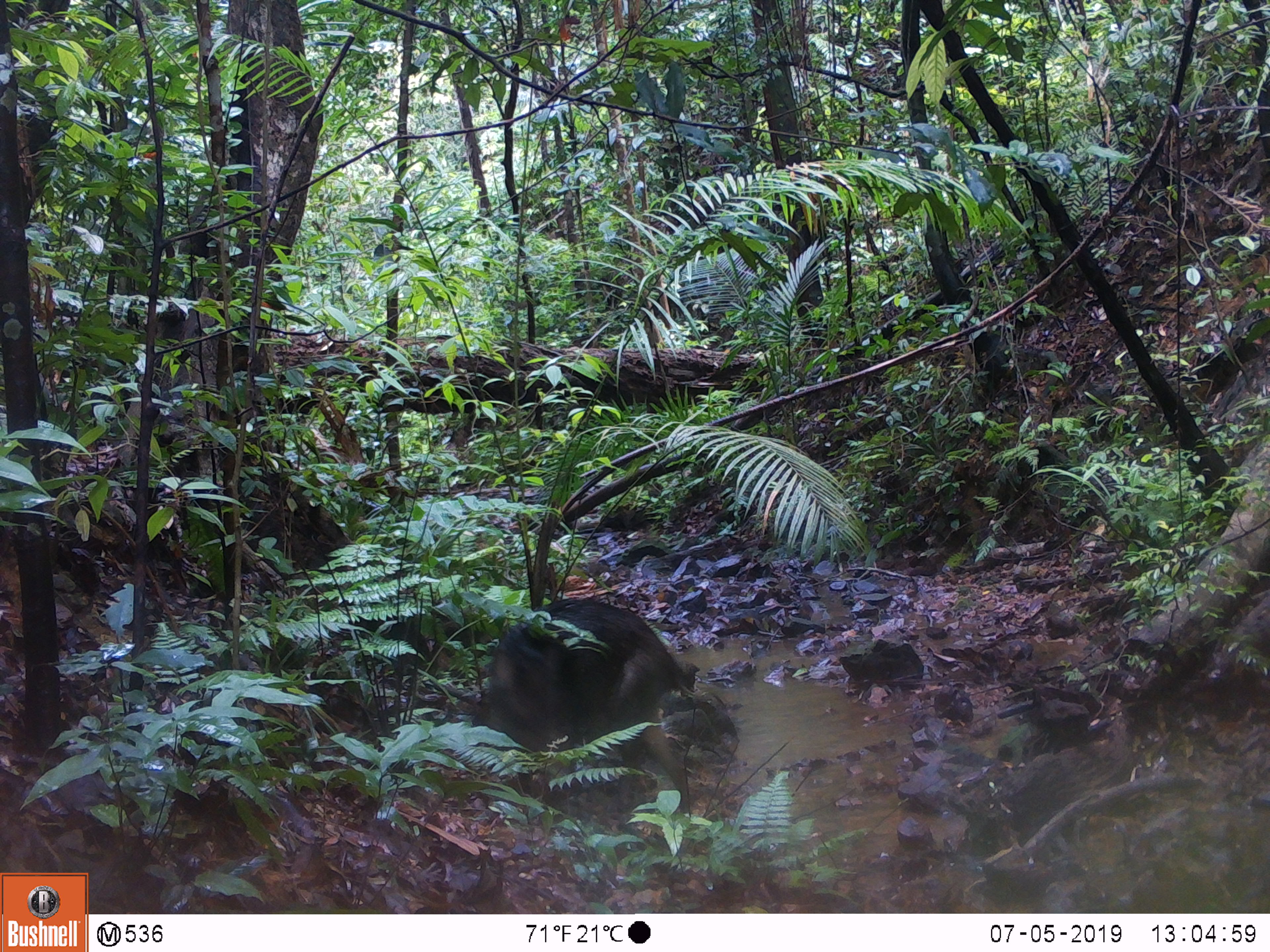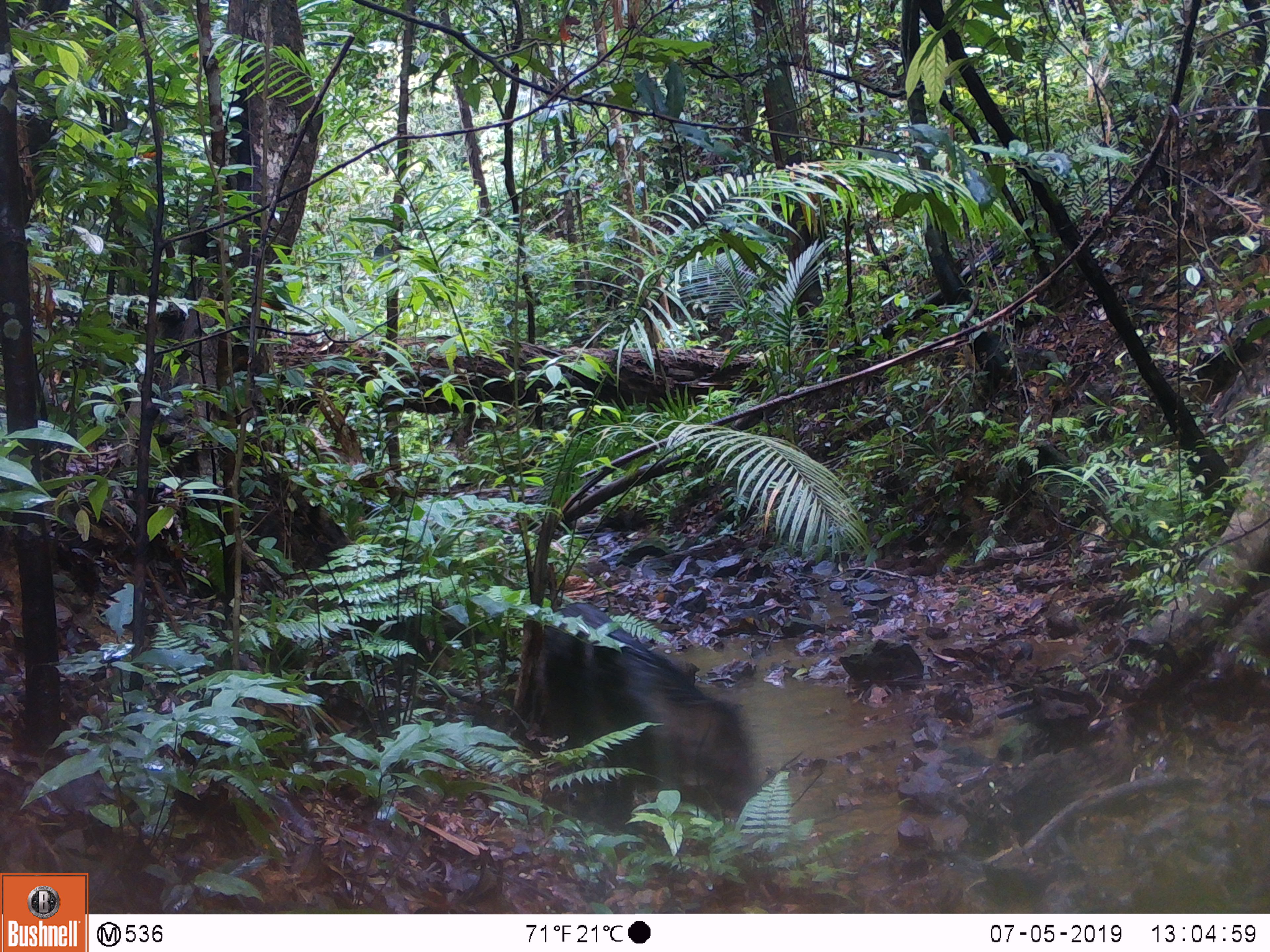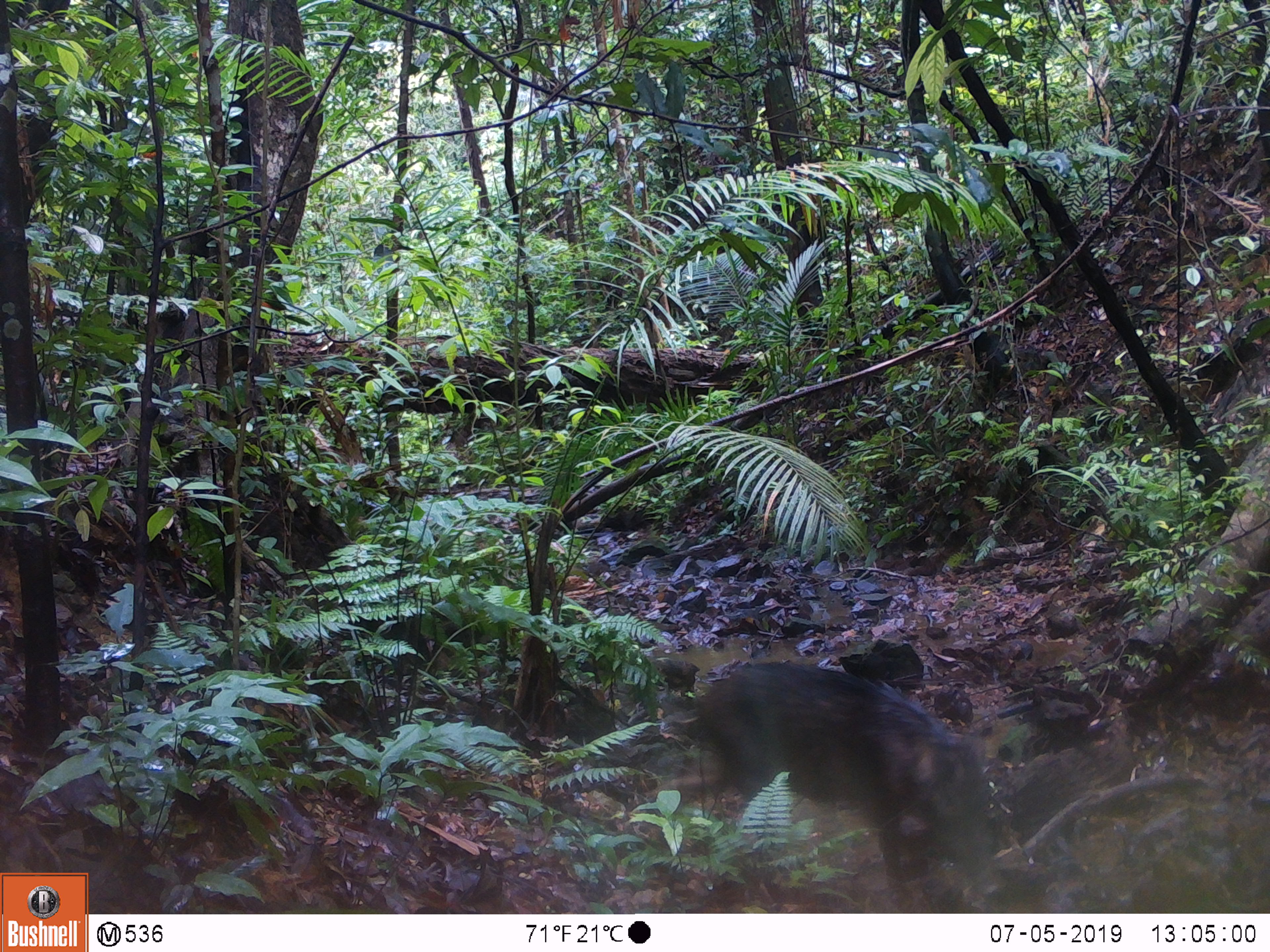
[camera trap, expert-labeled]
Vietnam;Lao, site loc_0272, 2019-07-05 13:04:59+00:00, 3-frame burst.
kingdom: Animalia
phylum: Chordata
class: Mammalia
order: Artiodactyla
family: Suidae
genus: Sus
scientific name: Sus scrofa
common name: eurasian wild pig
Eurasian wild pig (Sus scrofa). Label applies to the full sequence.